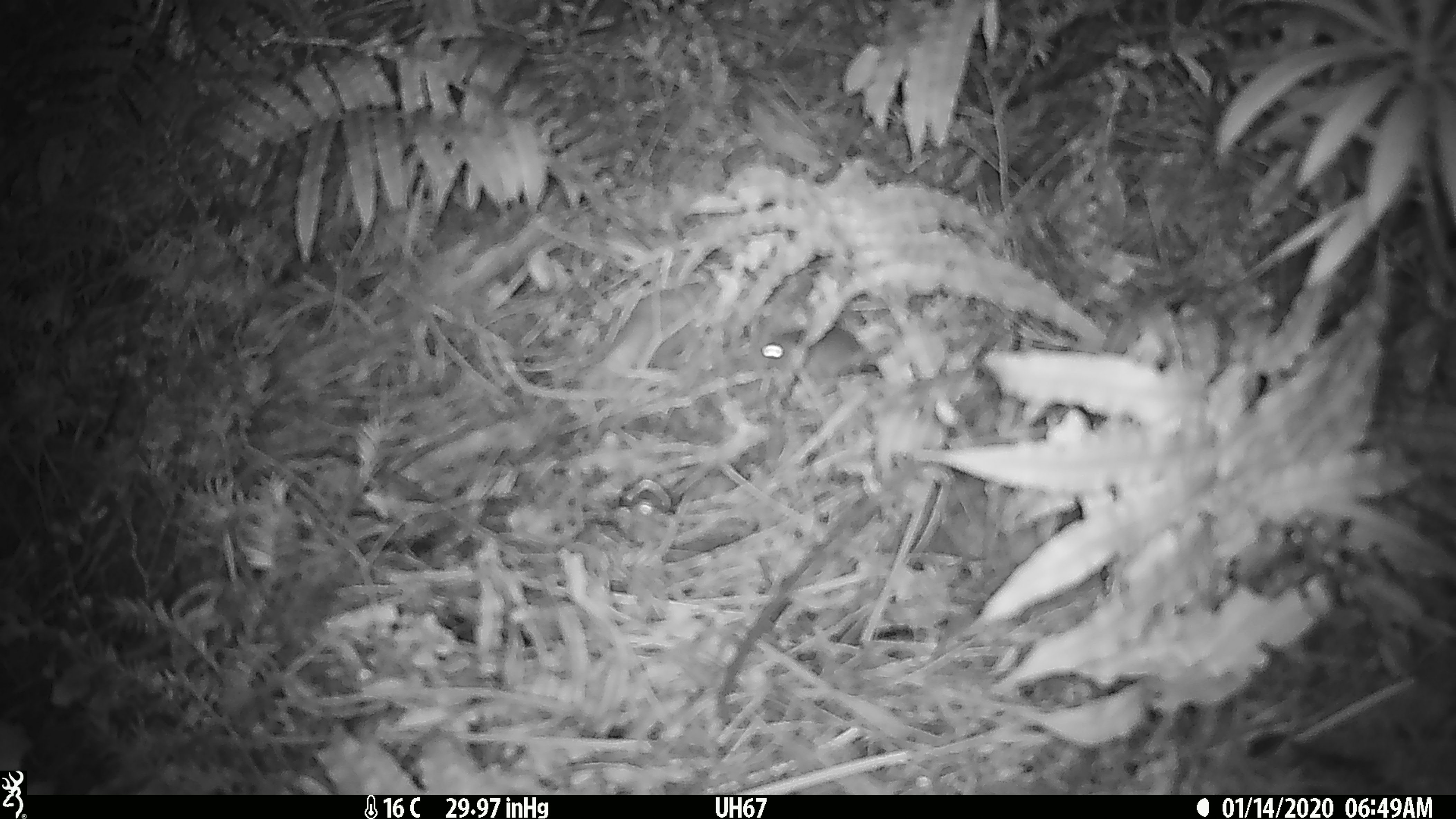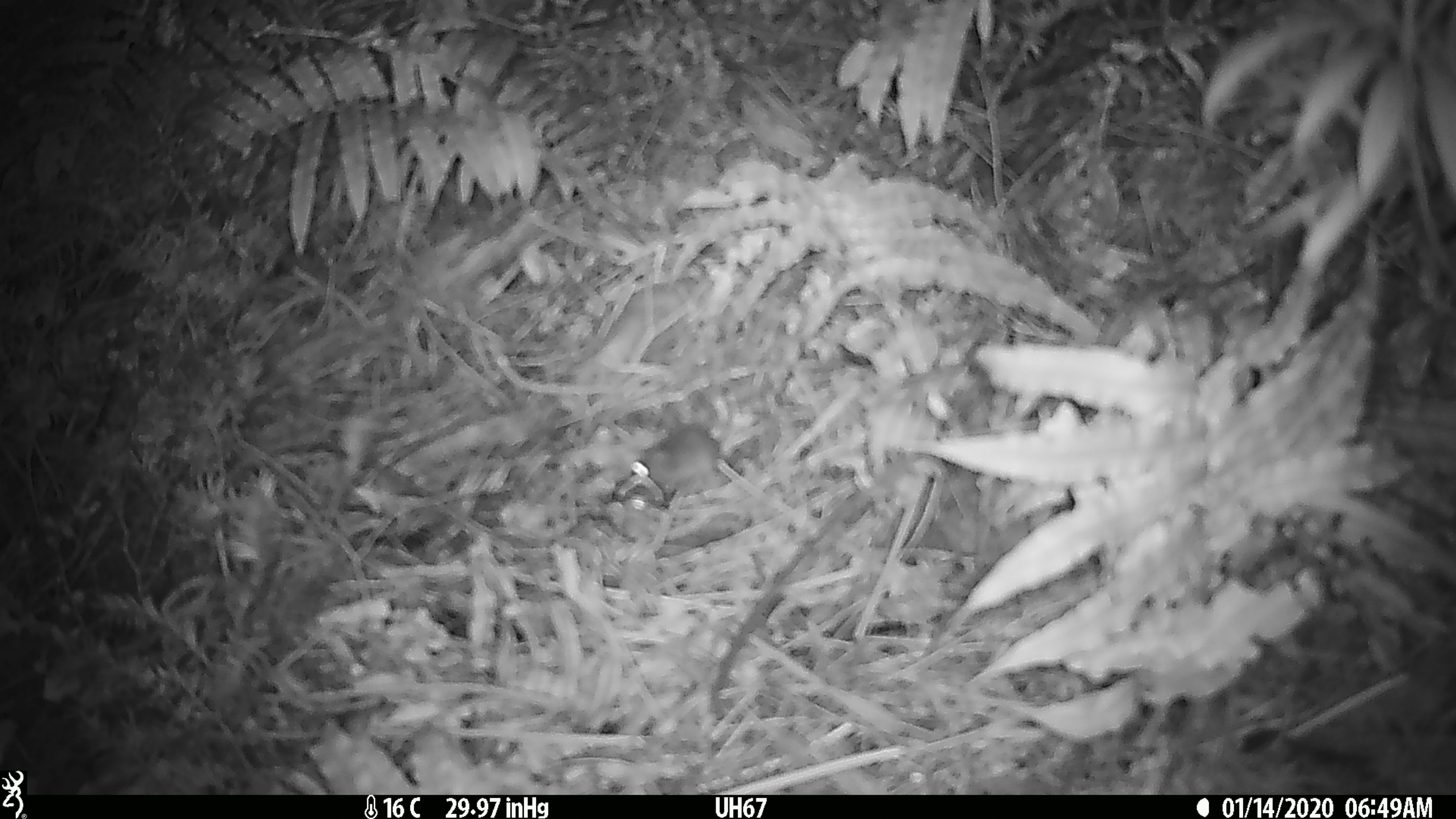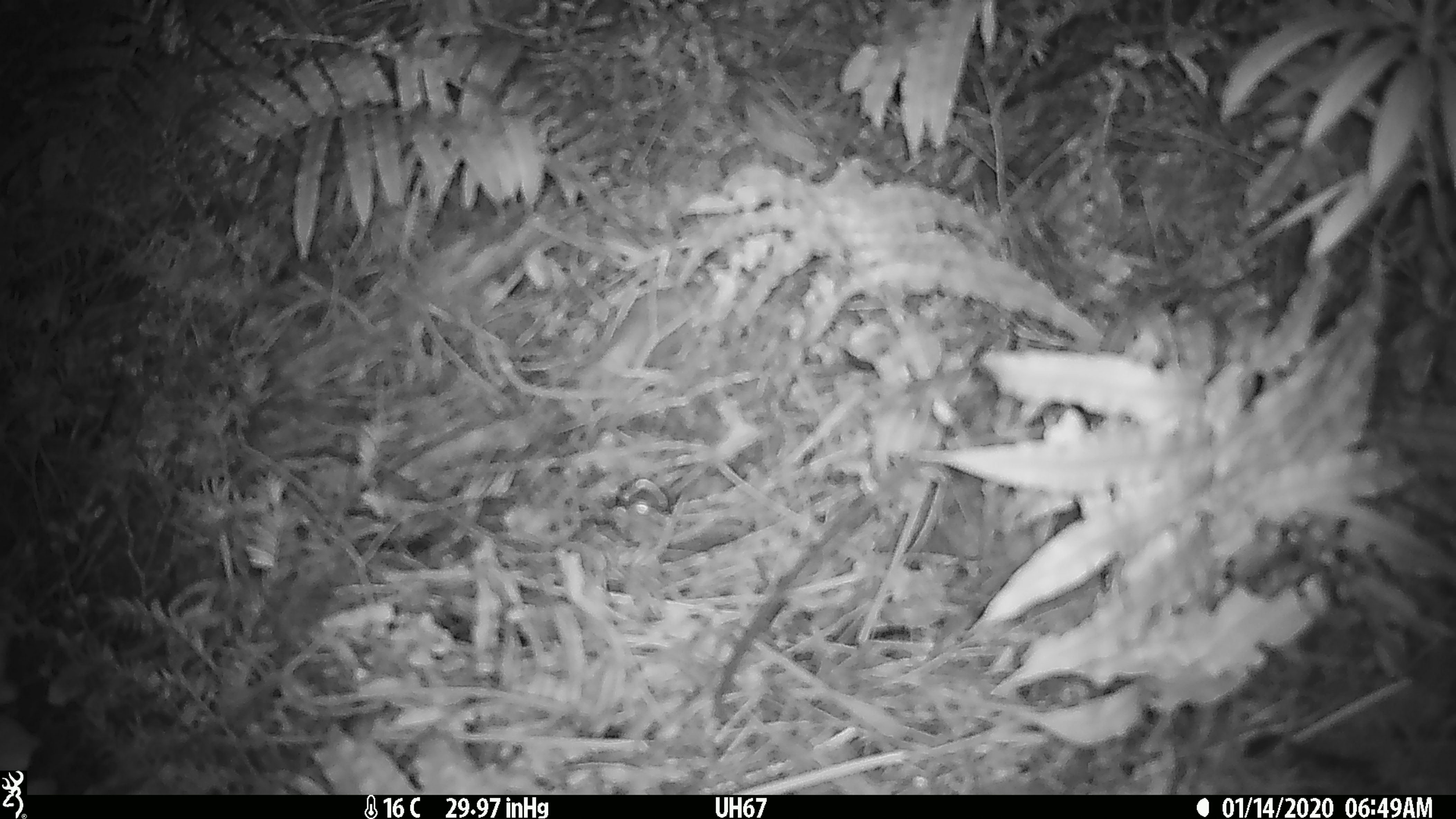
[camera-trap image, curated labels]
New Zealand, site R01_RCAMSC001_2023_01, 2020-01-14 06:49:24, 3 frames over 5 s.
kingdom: Animalia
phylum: Chordata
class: Mammalia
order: Rodentia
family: Muridae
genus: Mus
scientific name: Mus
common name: mouse